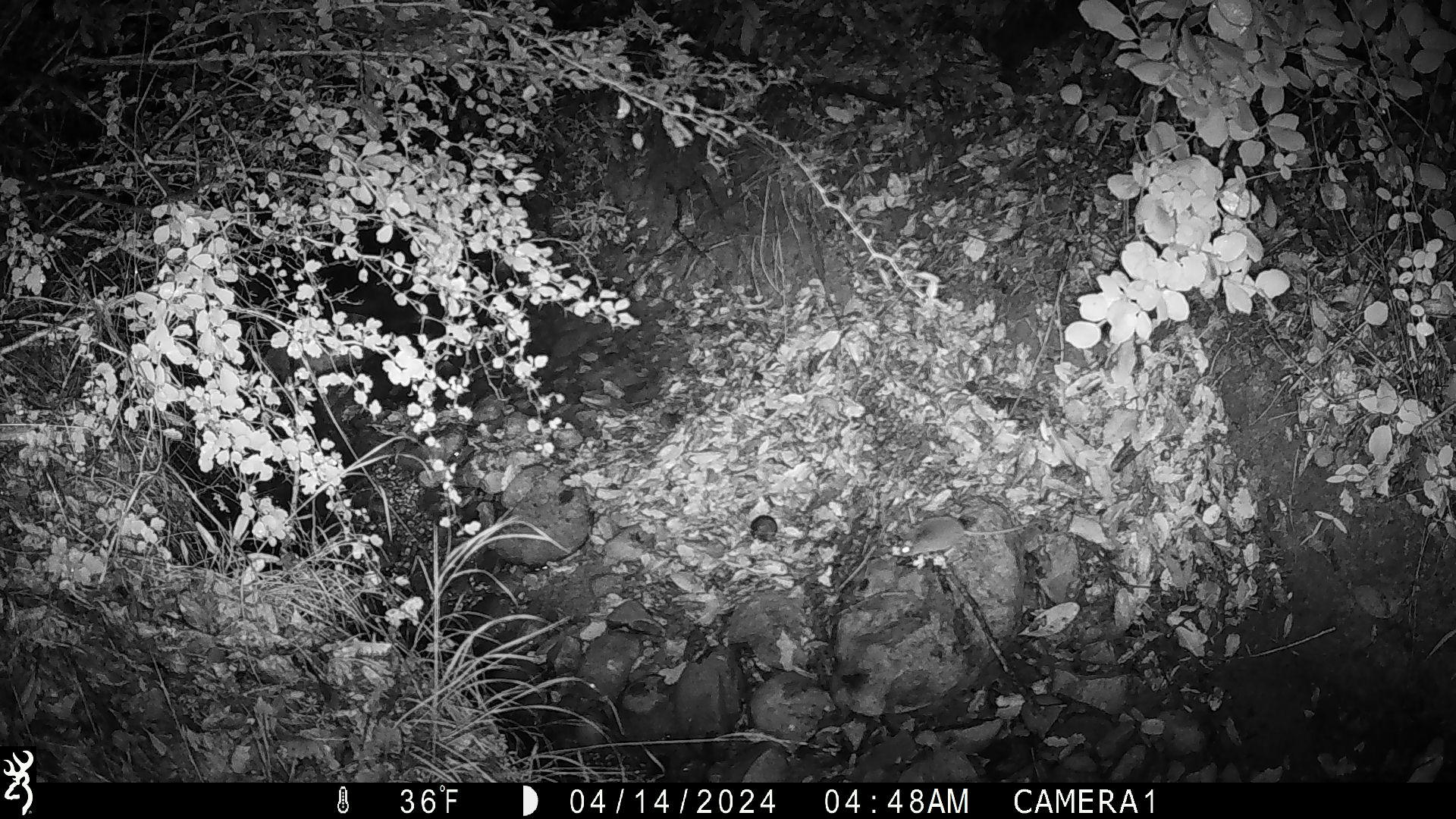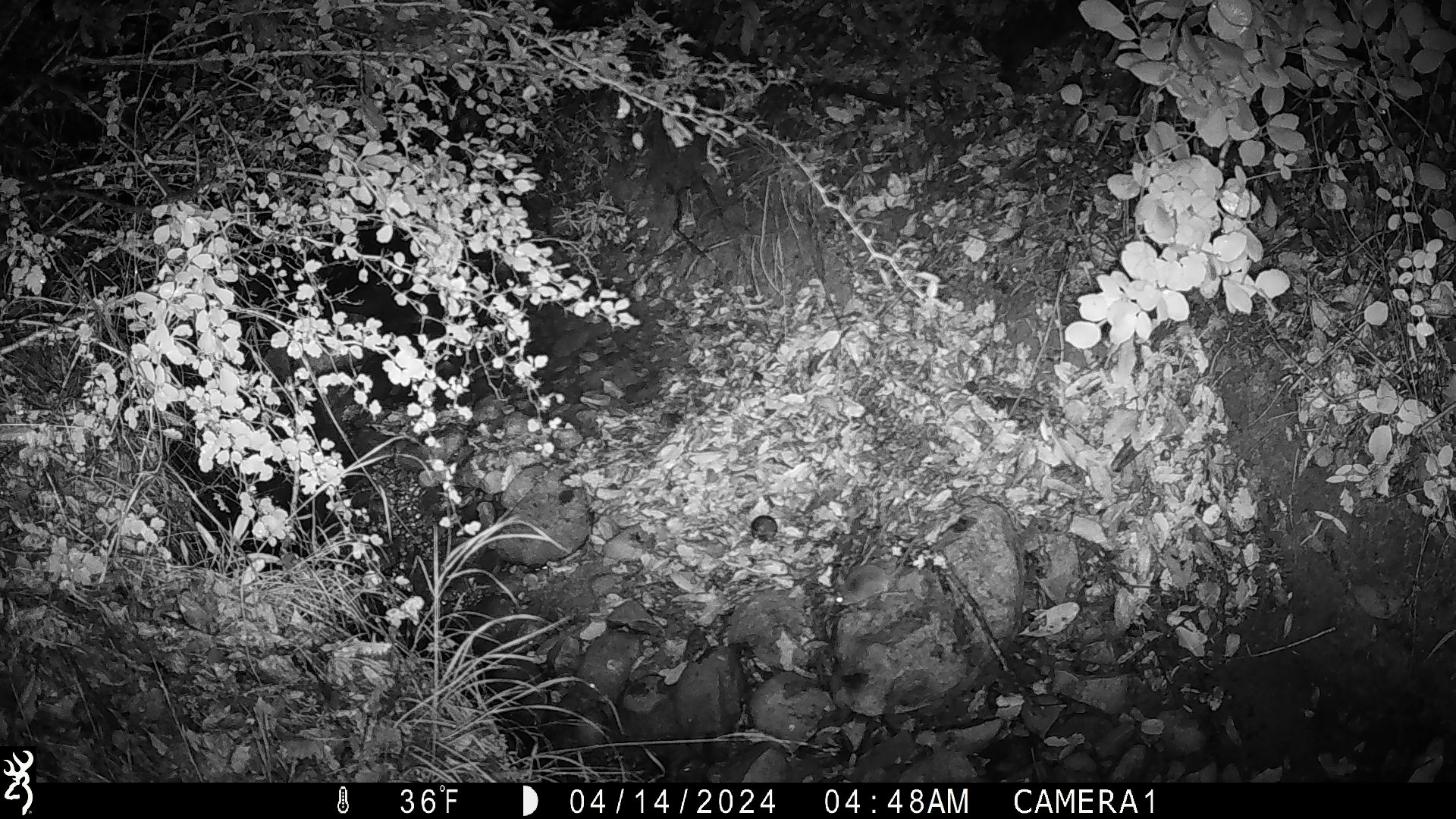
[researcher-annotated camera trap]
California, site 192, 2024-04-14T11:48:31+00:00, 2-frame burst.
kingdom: Animalia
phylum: Chordata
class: Mammalia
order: Rodentia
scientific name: Rodentia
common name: mouse or rat